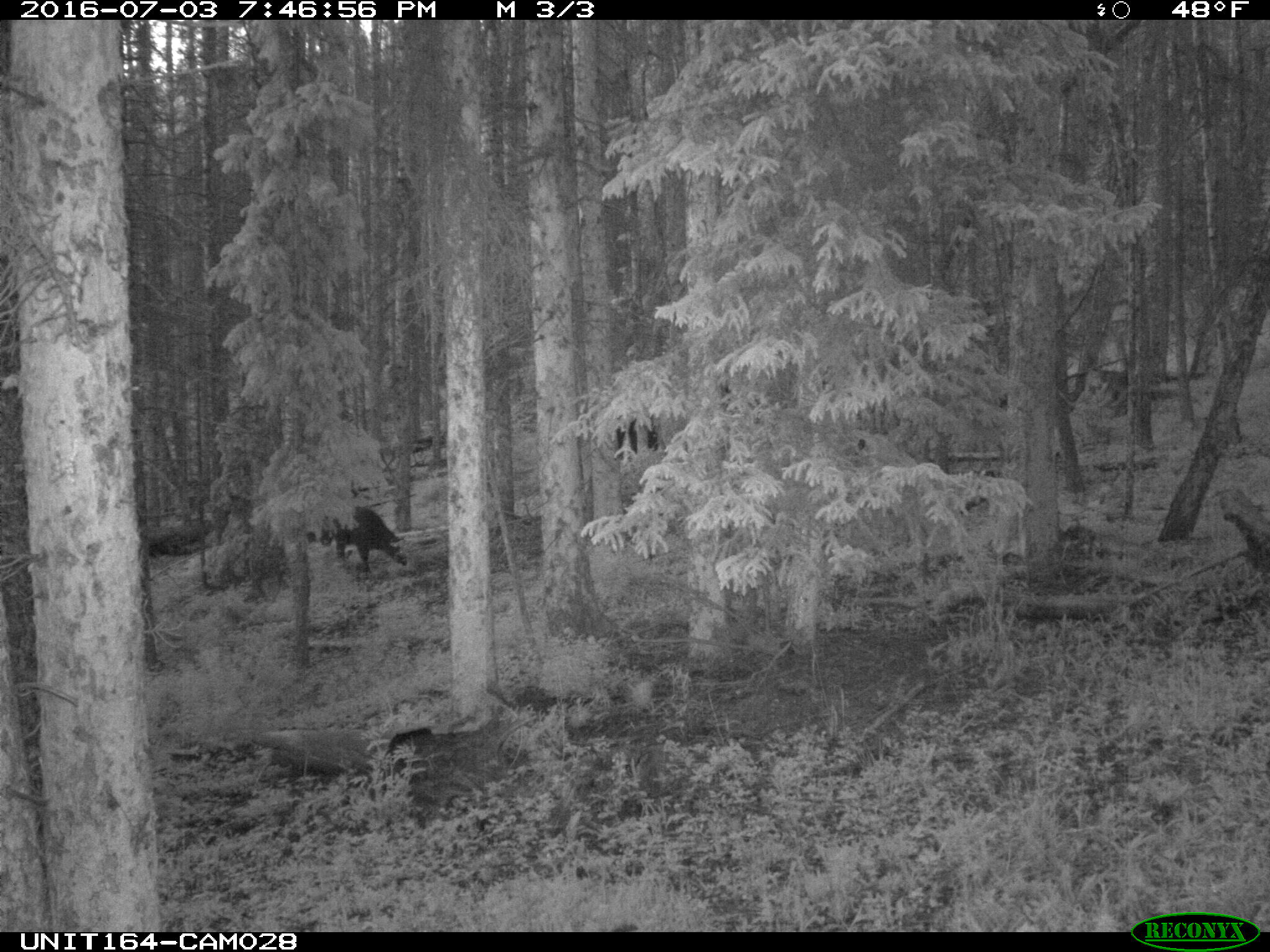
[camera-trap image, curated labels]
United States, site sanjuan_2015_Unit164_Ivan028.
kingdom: Animalia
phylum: Chordata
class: Mammalia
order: Artiodactyla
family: Bovidae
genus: Bos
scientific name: Bos taurus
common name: domestic cow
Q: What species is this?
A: Bos taurus (domestic cow).